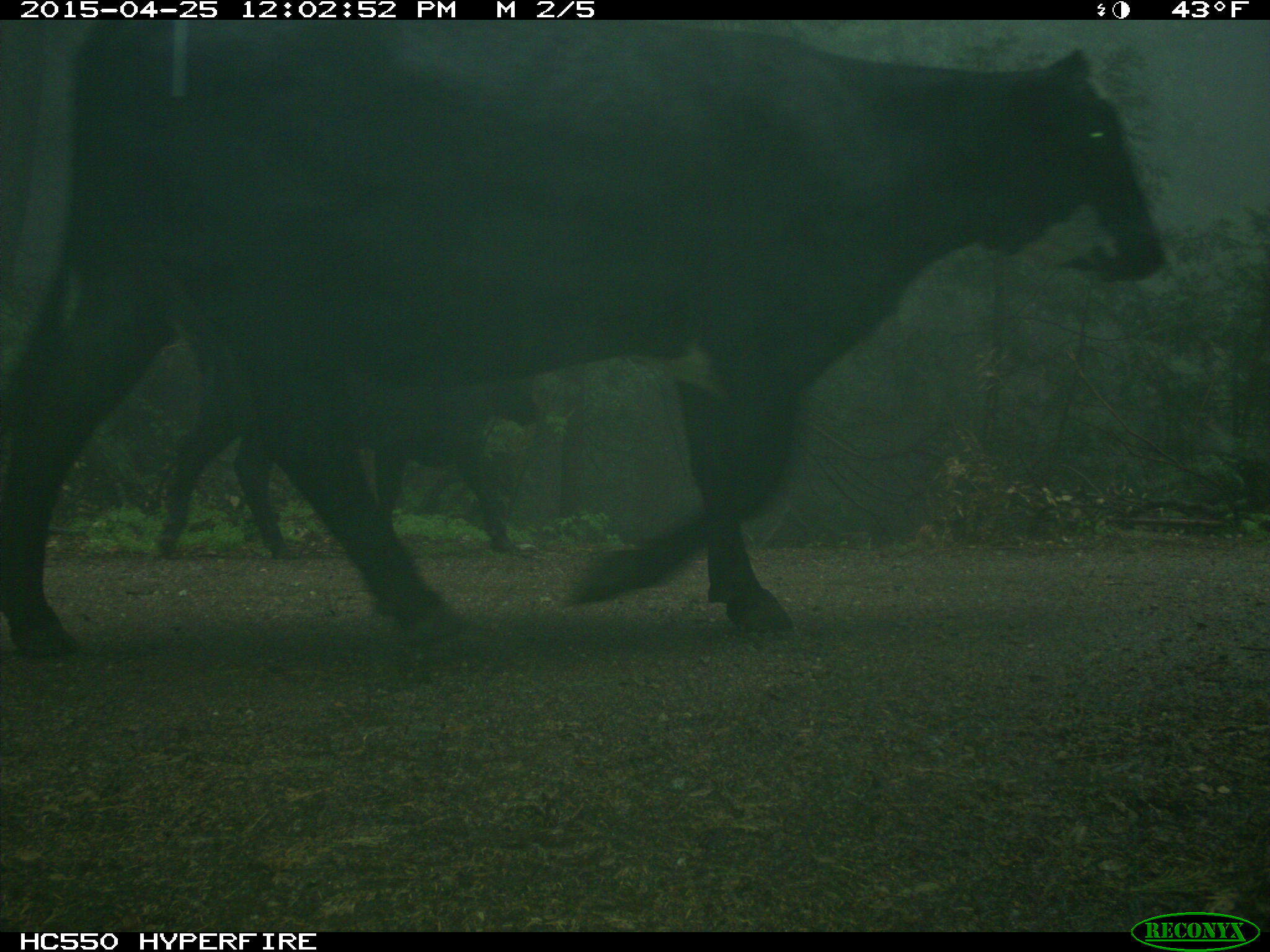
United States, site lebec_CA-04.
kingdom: Animalia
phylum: Chordata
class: Mammalia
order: Artiodactyla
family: Bovidae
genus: Bos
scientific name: Bos taurus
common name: domestic cow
Bos taurus (domestic cow).